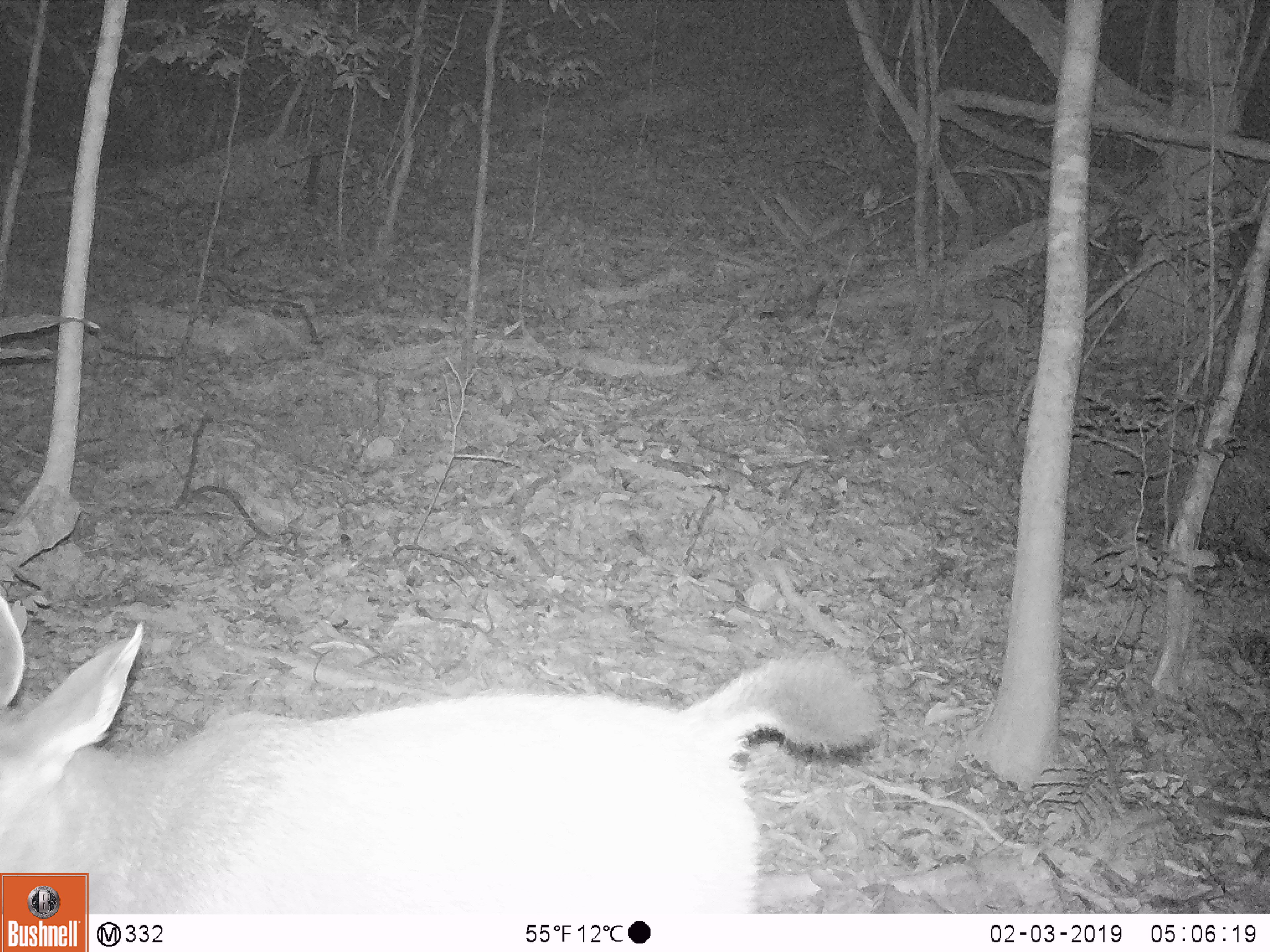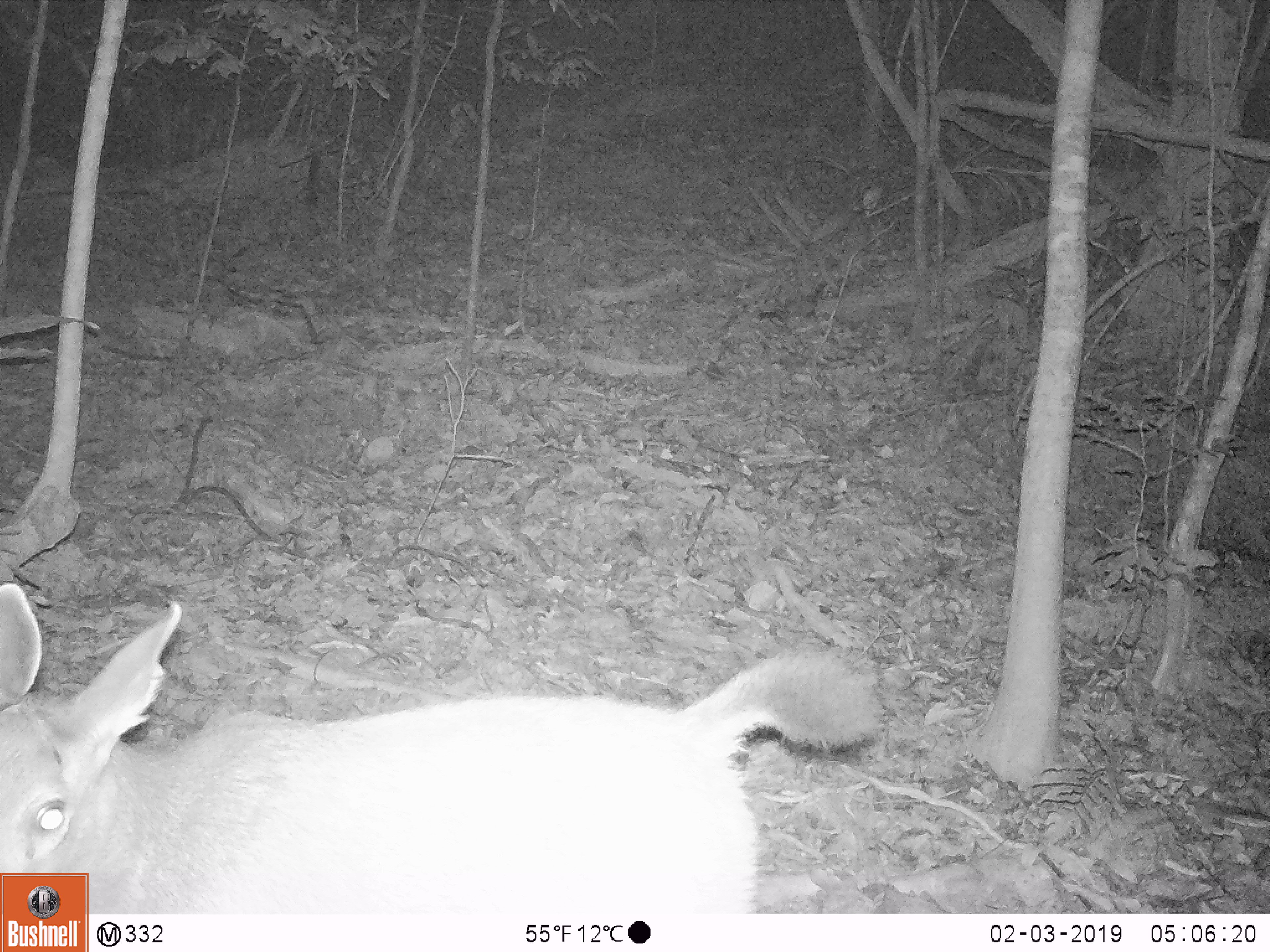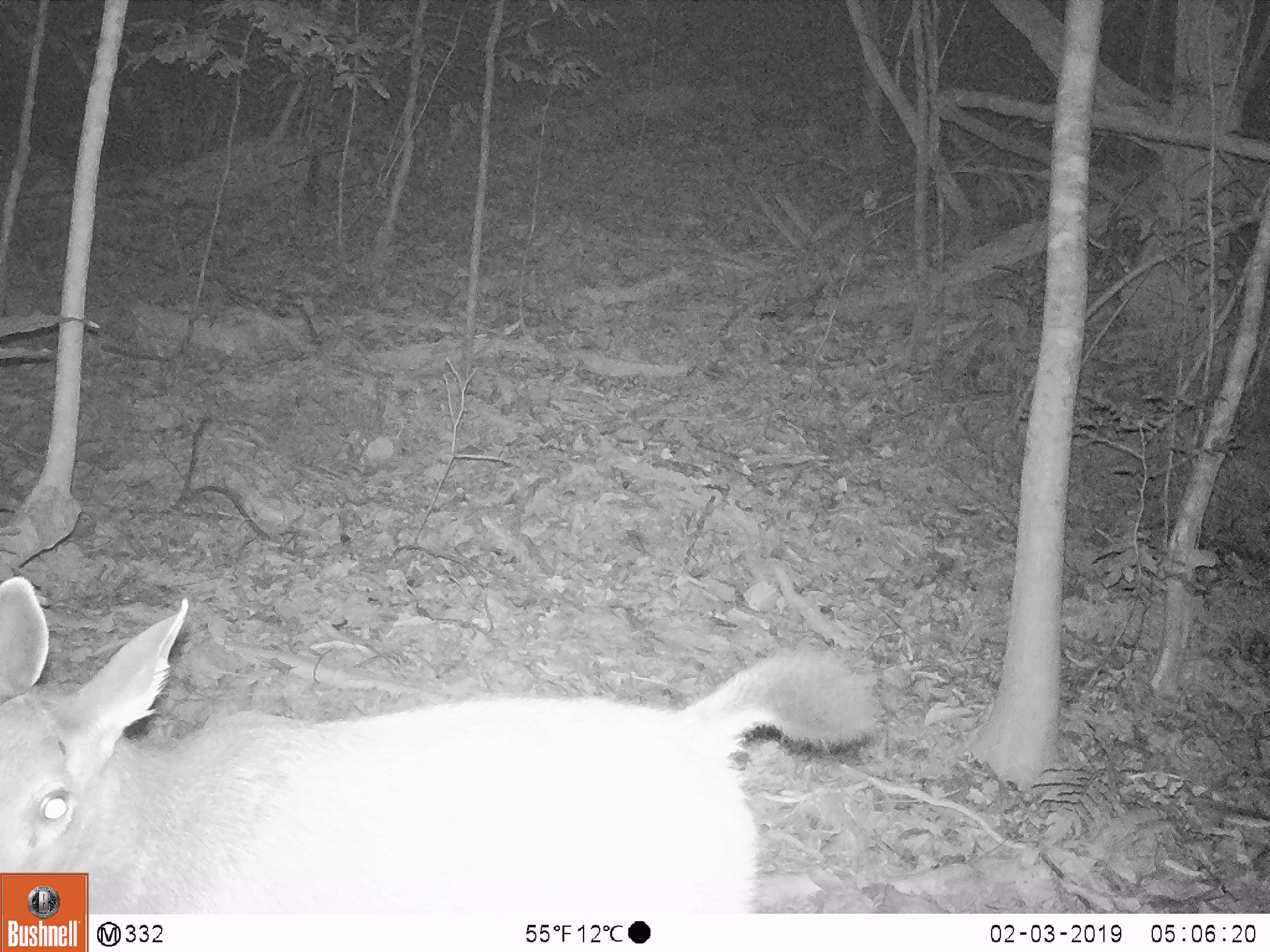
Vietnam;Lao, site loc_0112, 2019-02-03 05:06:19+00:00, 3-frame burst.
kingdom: Animalia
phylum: Chordata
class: Mammalia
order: Artiodactyla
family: Cervidae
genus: Rusa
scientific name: Rusa unicolor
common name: sambar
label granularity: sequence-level